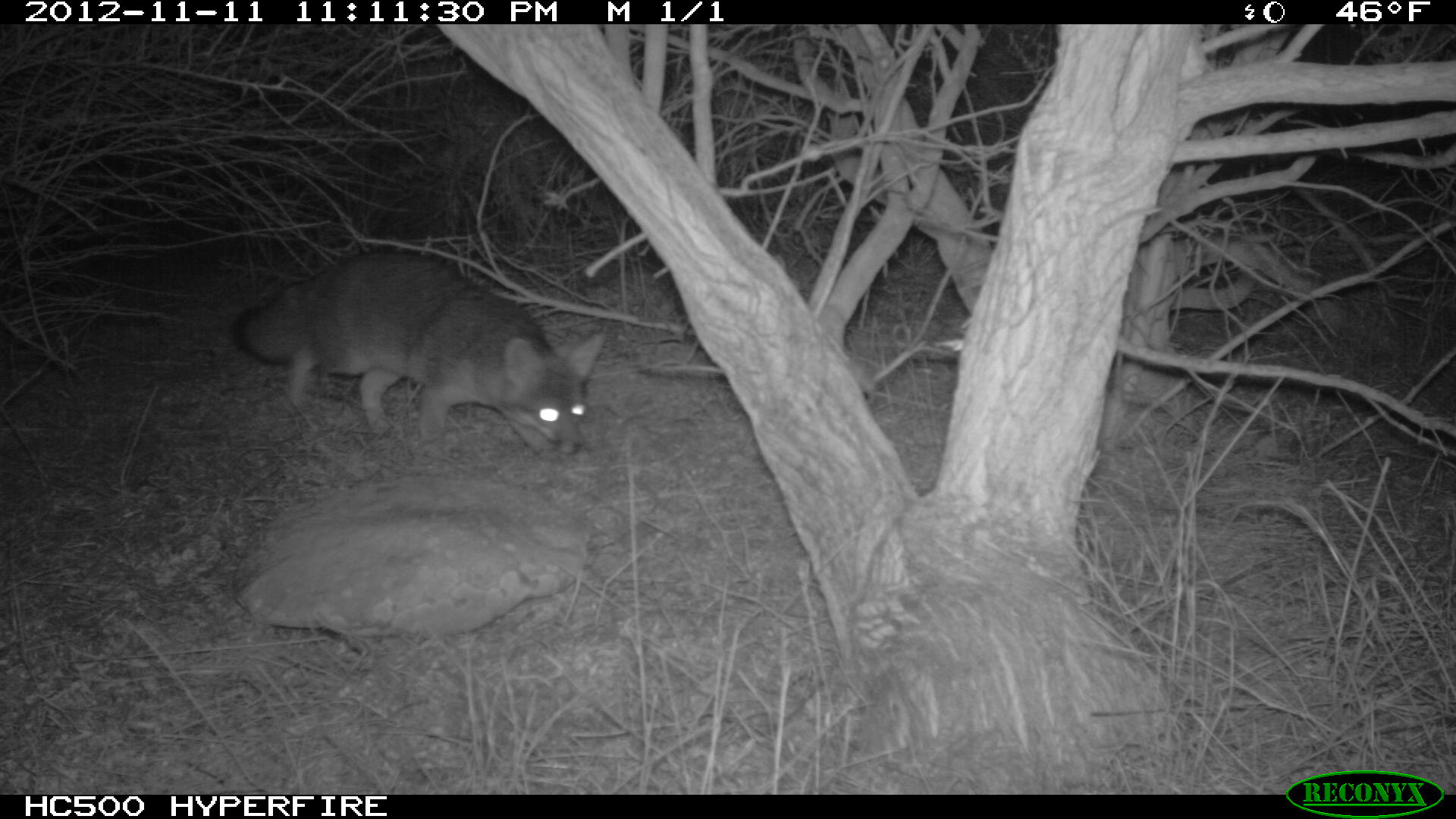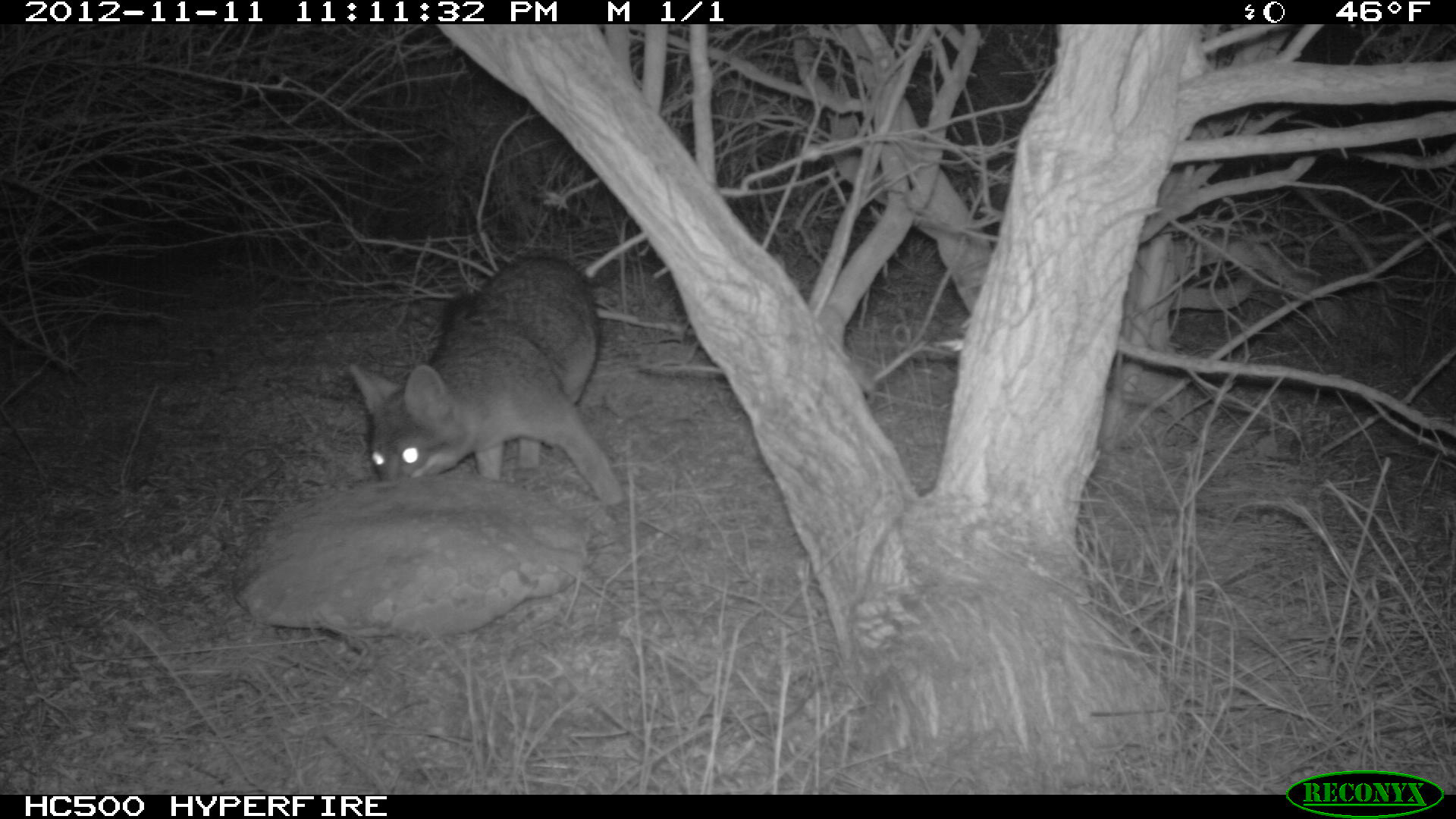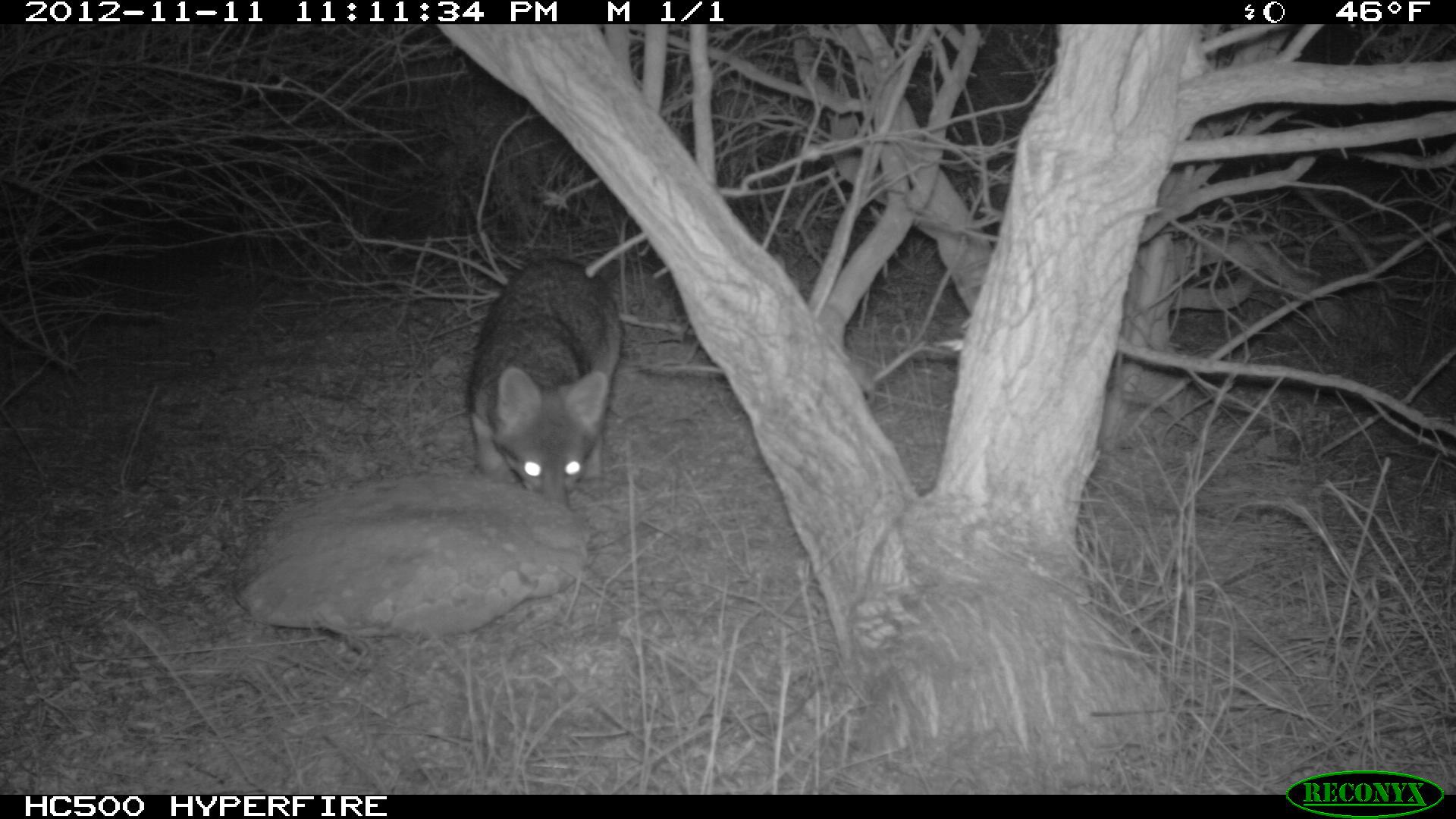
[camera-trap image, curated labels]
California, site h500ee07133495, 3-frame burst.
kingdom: Animalia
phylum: Chordata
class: Mammalia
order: Carnivora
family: Canidae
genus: Urocyon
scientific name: Urocyon littoralis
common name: island fox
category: fox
Fox (island fox) (Urocyon littoralis).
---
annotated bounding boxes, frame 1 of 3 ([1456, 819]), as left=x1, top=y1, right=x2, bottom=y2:
fox: left=231, top=250, right=606, bottom=460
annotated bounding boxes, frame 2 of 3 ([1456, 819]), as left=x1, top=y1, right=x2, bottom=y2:
fox: left=349, top=255, right=626, bottom=505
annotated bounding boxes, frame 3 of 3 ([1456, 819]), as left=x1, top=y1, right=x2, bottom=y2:
fox: left=466, top=256, right=622, bottom=511